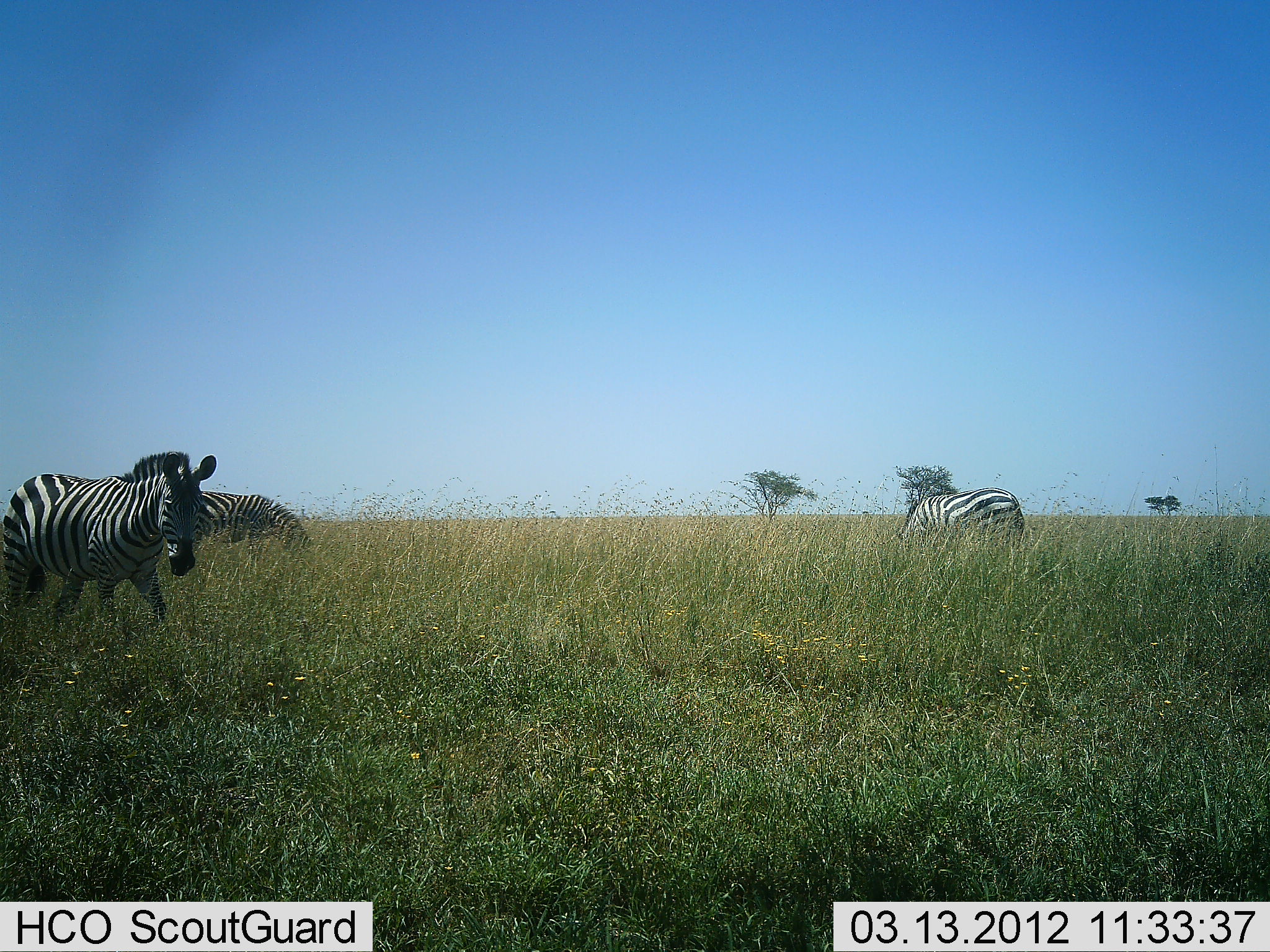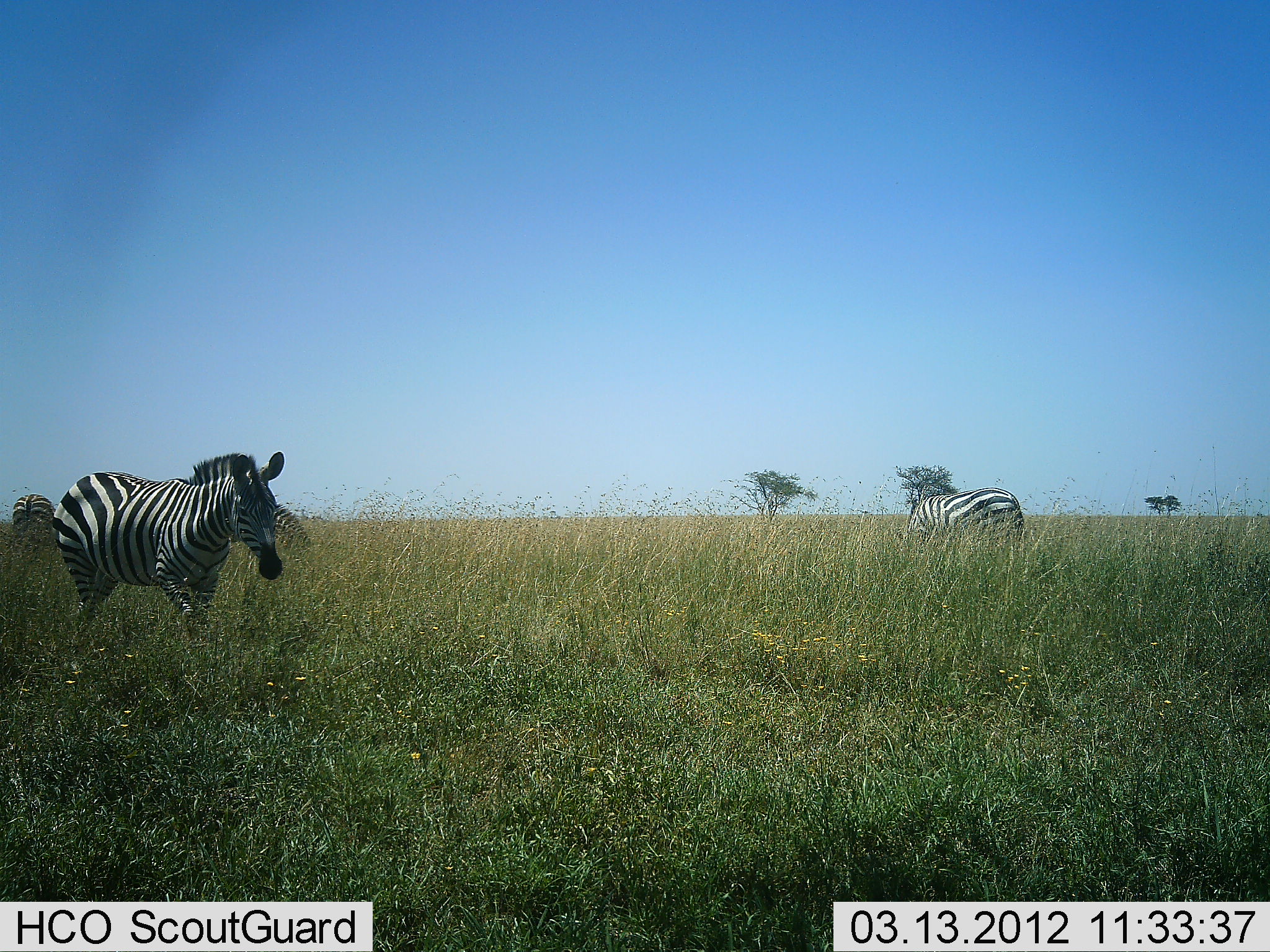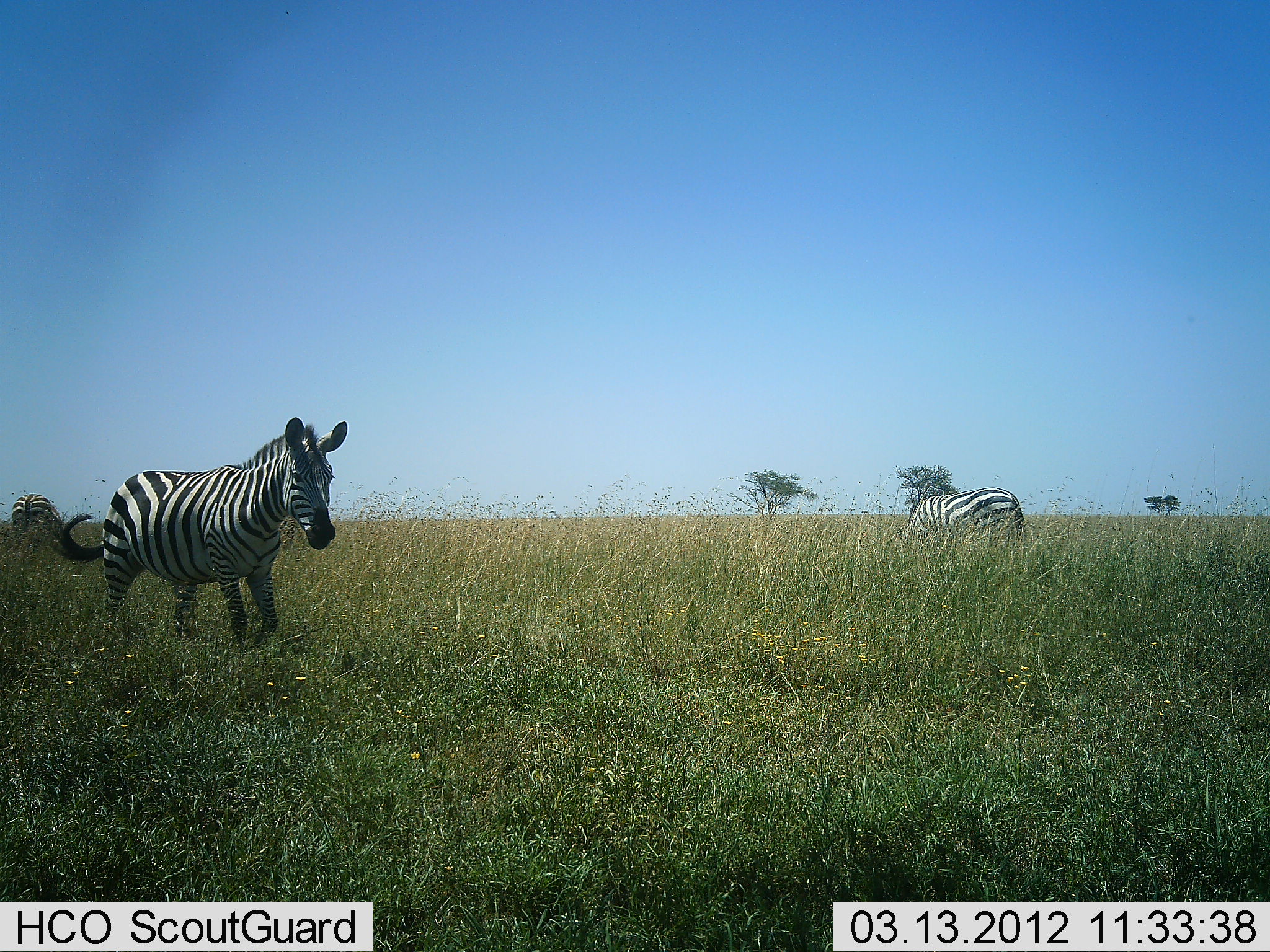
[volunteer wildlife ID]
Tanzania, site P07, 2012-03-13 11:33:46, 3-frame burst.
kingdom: Animalia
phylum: Chordata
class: Mammalia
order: Perissodactyla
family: Equidae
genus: Equus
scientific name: Equus quagga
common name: plains zebra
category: zebra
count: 4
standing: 35%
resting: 10%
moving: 85%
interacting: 0%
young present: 0%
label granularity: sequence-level